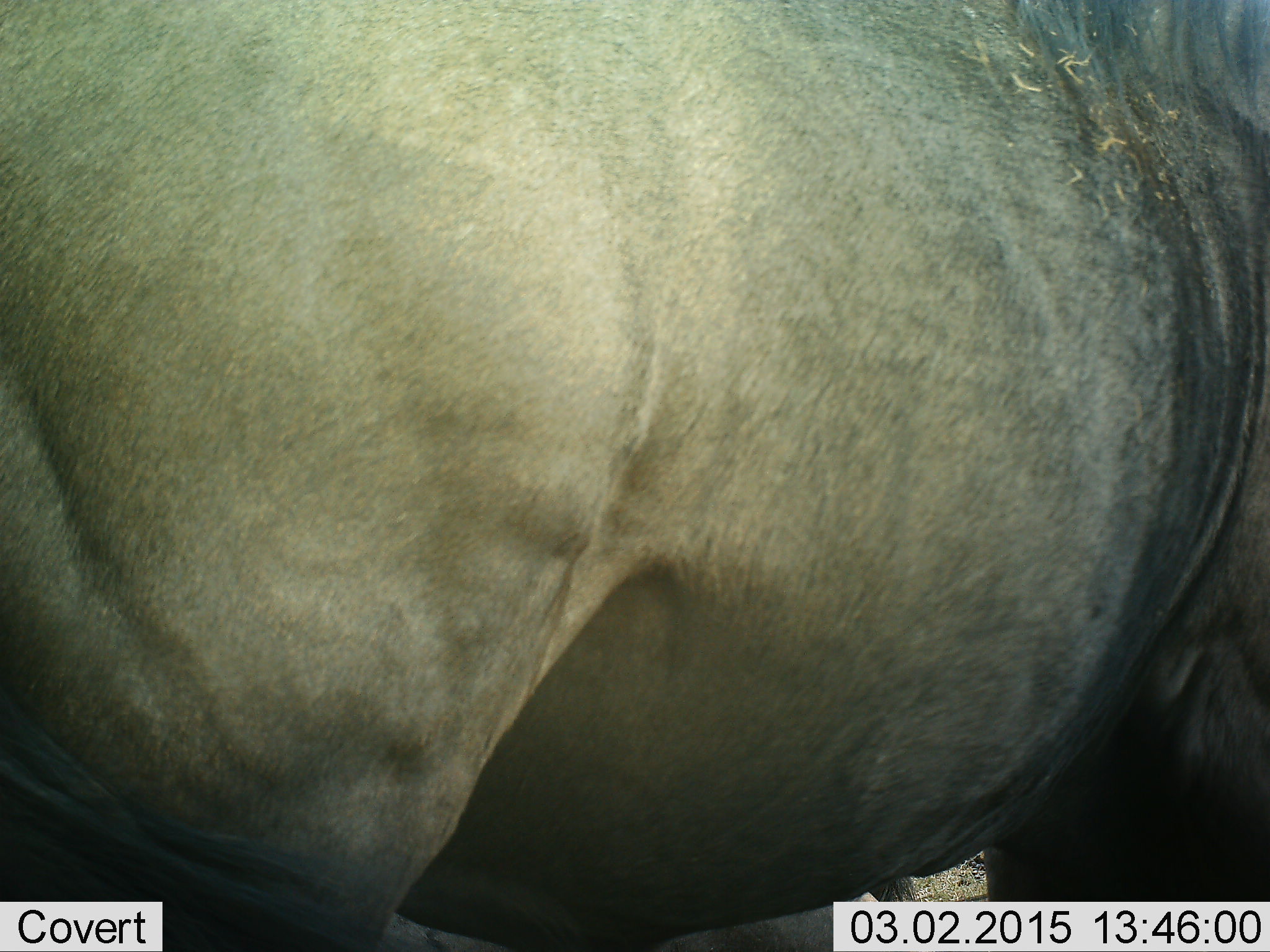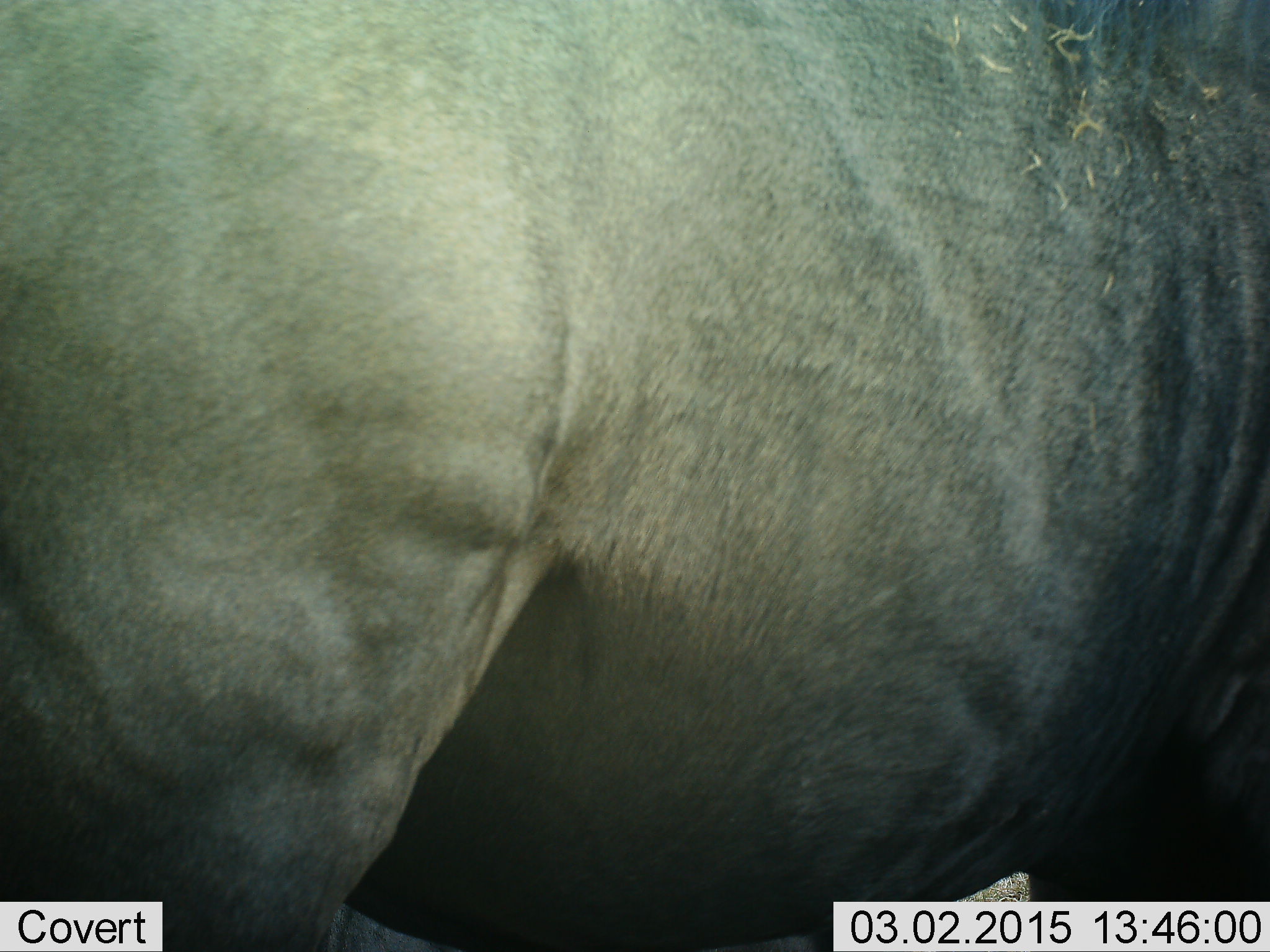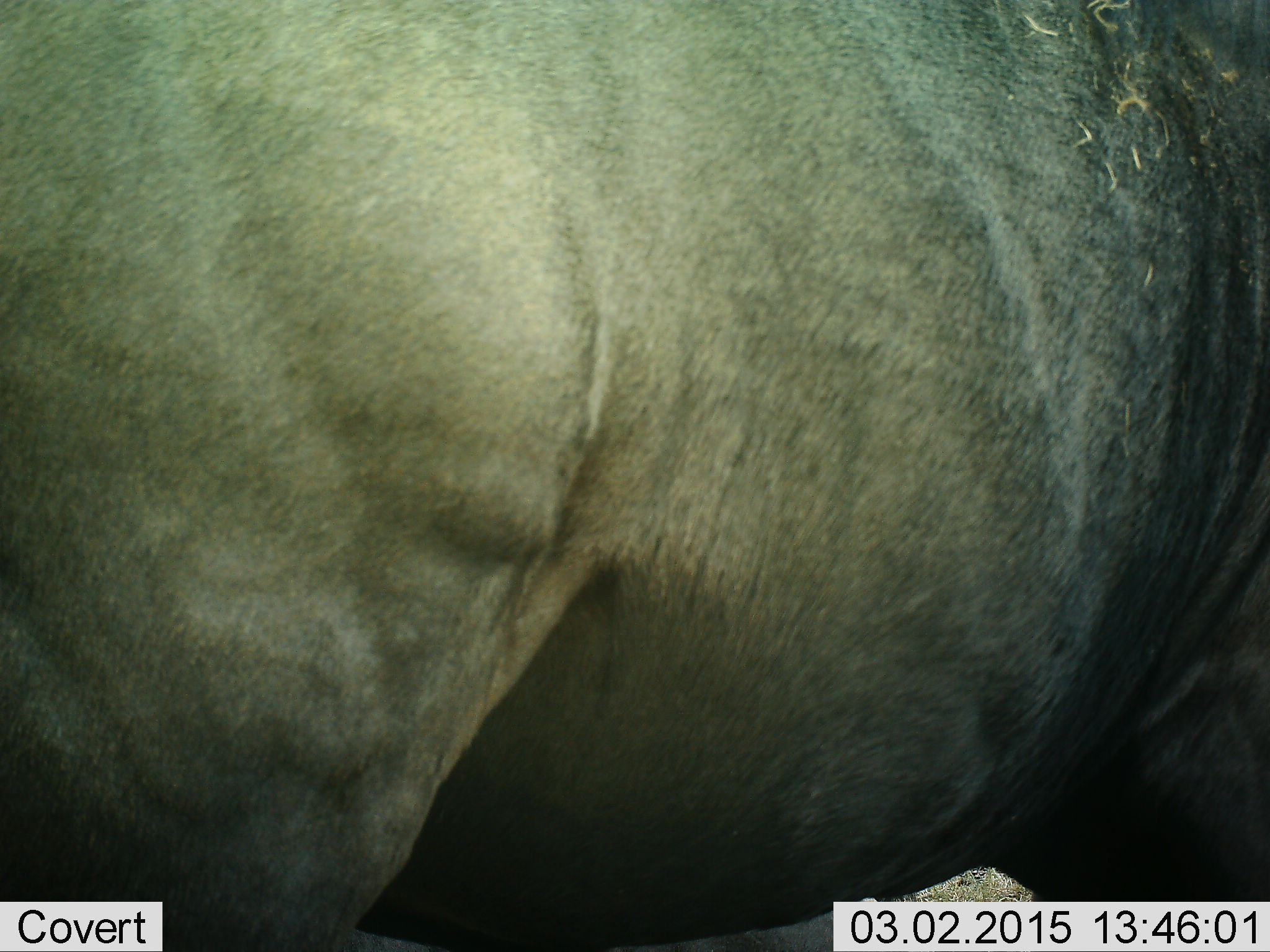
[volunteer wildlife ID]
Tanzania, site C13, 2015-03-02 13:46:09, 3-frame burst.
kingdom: Animalia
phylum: Chordata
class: Mammalia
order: Artiodactyla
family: Bovidae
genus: Connochaetes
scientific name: Connochaetes taurinus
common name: blue wildebeest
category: wildebeest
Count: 1.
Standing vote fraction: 100%.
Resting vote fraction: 0%.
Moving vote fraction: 0%.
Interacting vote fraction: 0%.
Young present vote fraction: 0%.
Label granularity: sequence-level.